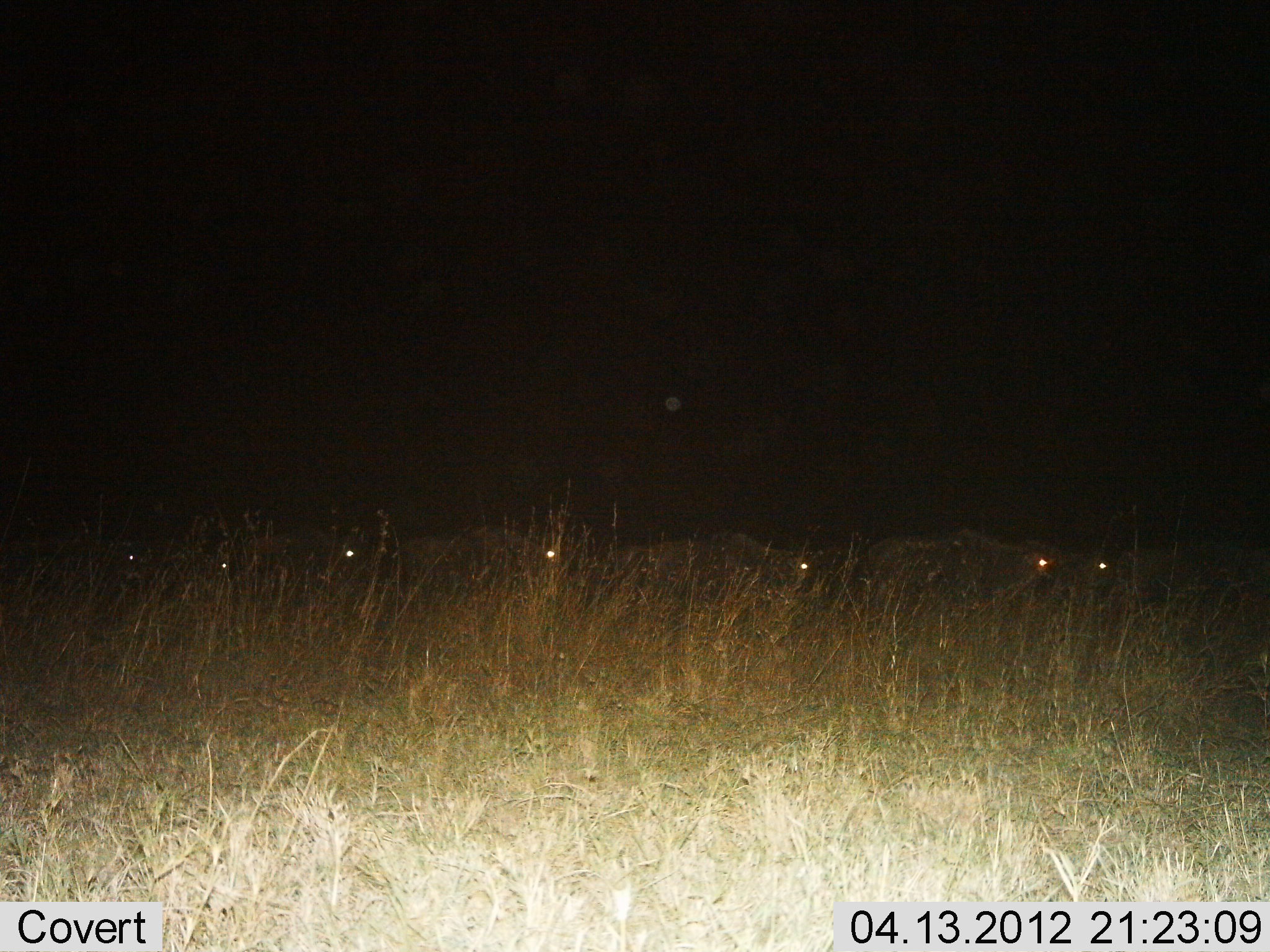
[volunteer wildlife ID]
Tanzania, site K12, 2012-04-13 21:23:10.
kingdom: Animalia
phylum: Chordata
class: Mammalia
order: Artiodactyla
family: Bovidae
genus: Connochaetes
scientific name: Connochaetes taurinus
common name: blue wildebeest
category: wildebeest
Wildebeest (blue wildebeest) (Connochaetes taurinus), count 7. Behavior (volunteer vote fractions): standing 15%, resting 23%, moving 62%, interacting 0%. Young present (vote fraction): 0%. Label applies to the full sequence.